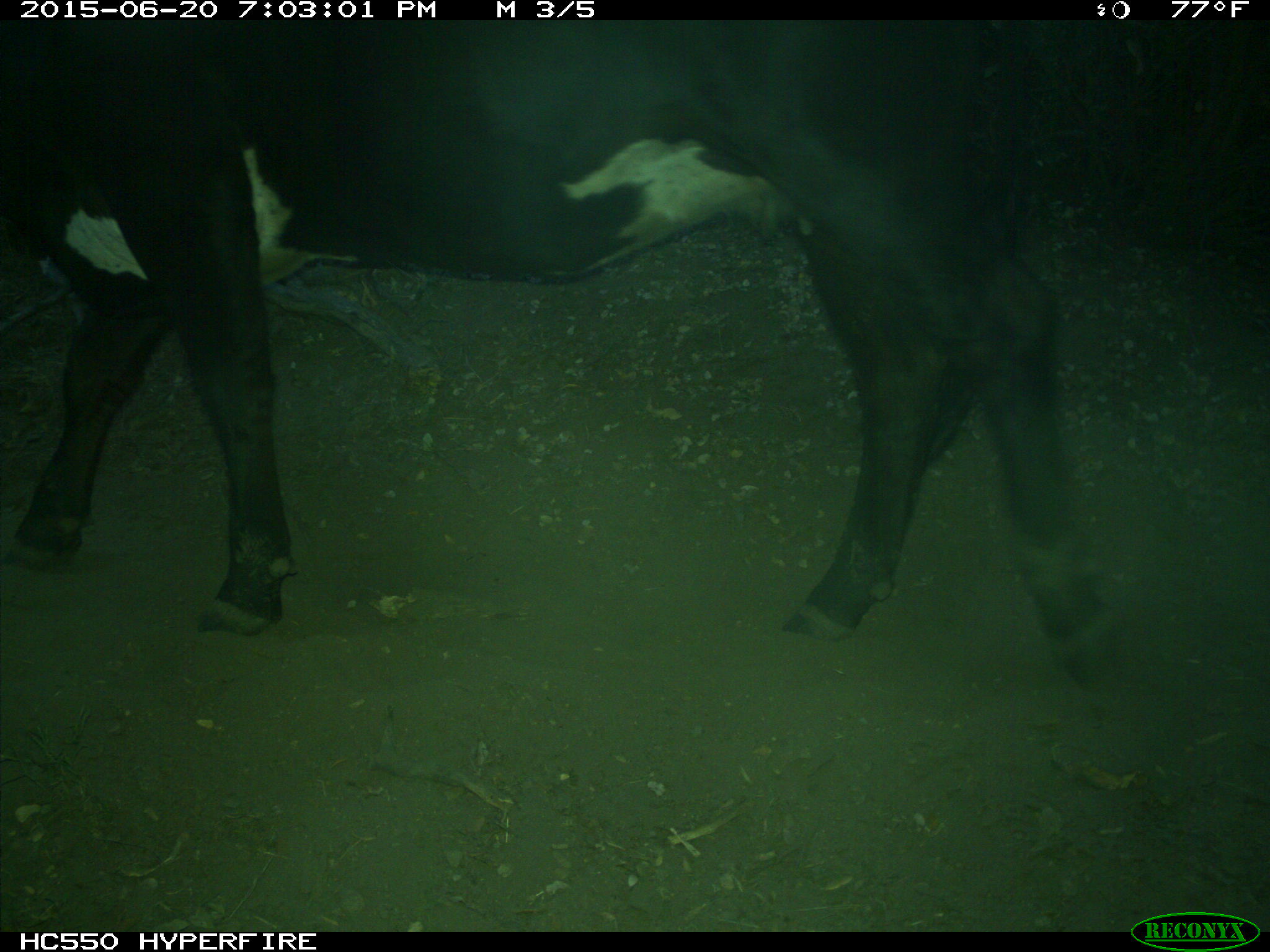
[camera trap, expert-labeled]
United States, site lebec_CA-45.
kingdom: Animalia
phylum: Chordata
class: Mammalia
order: Artiodactyla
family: Bovidae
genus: Bos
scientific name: Bos taurus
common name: domestic cow